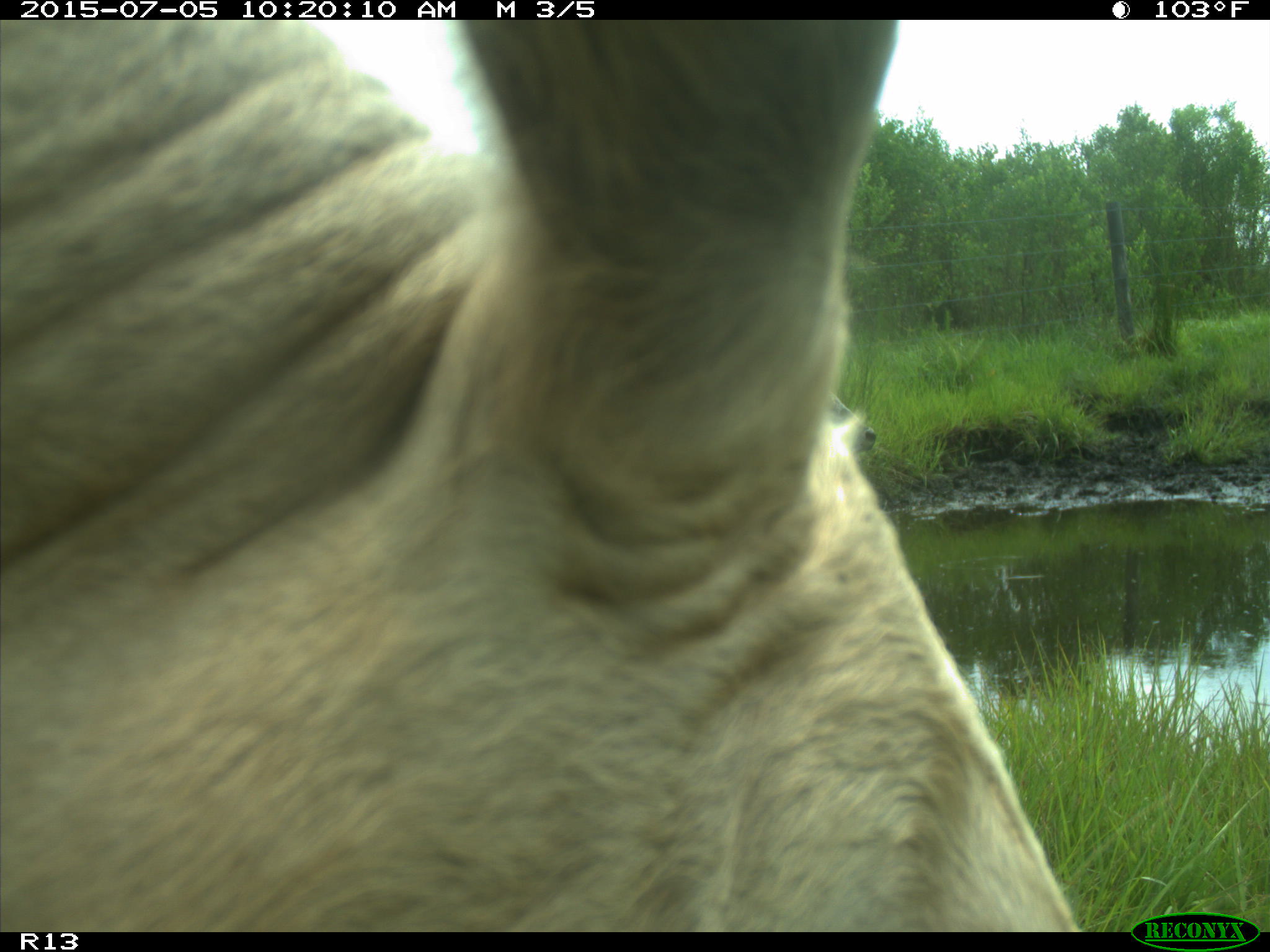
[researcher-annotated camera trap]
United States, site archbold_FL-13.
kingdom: Animalia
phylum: Chordata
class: Mammalia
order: Artiodactyla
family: Bovidae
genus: Bos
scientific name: Bos taurus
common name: domestic cow